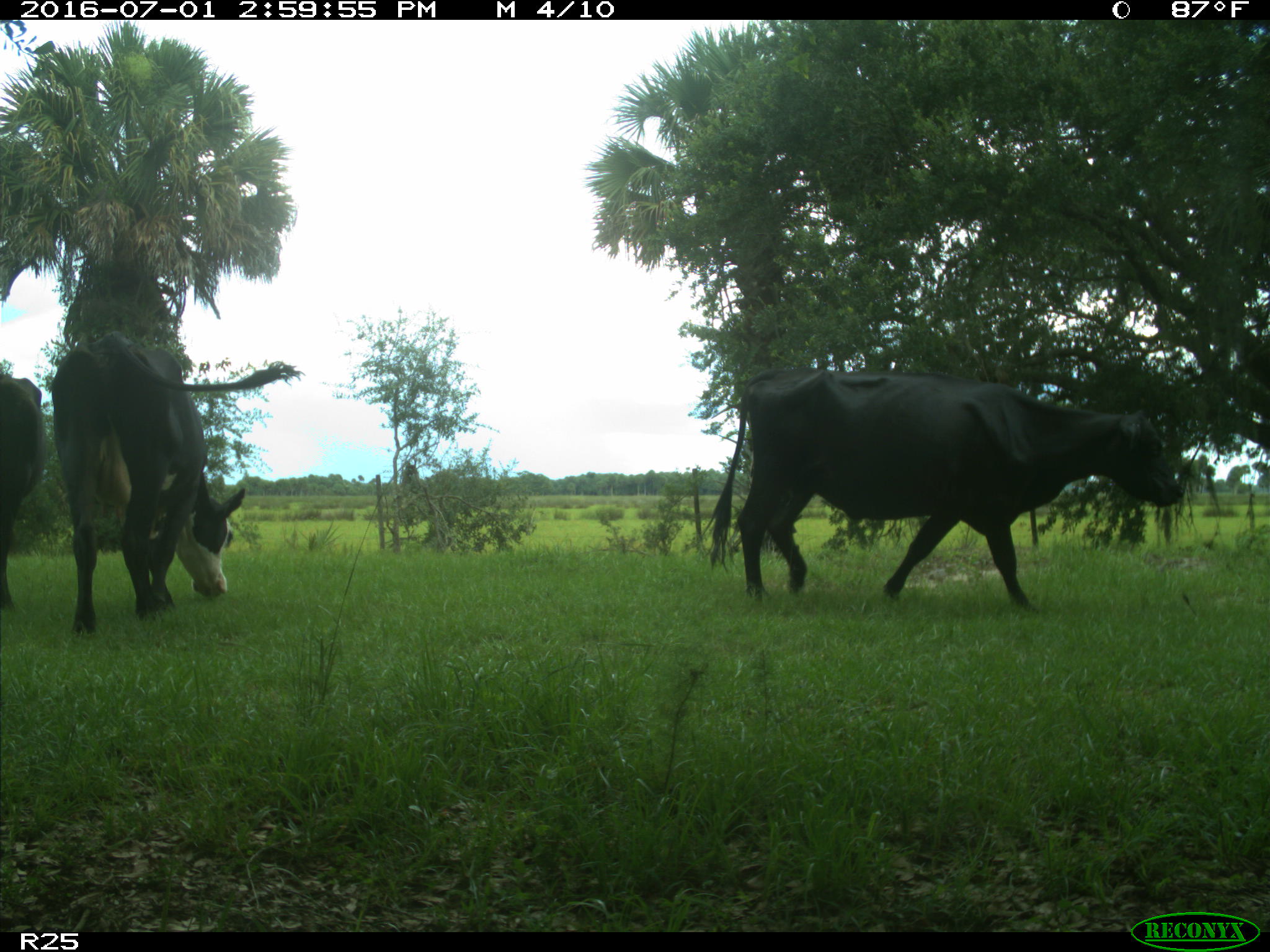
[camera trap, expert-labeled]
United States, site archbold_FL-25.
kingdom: Animalia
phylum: Chordata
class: Mammalia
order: Artiodactyla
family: Bovidae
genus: Bos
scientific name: Bos taurus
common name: domestic cow